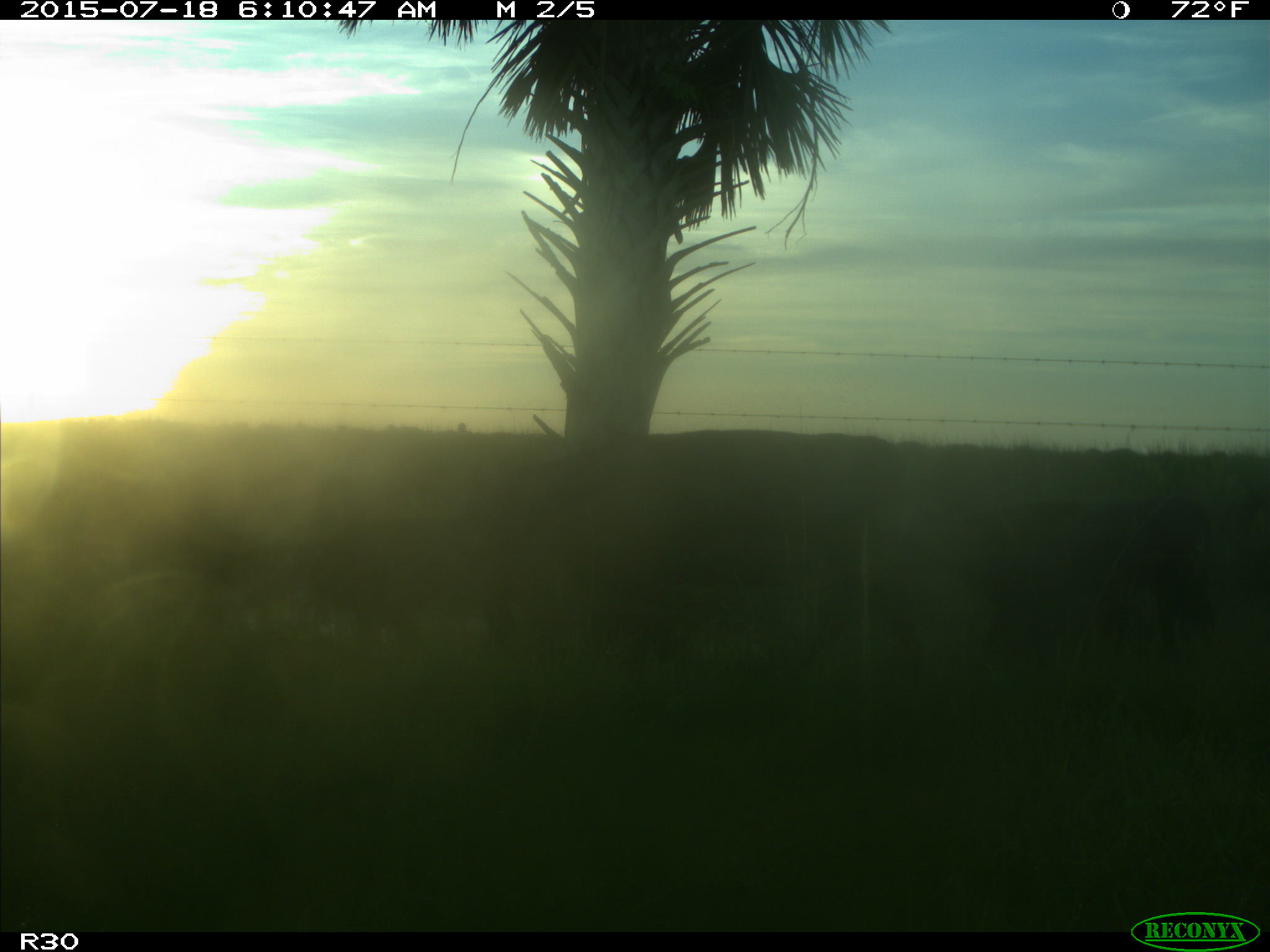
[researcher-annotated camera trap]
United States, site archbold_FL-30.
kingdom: Animalia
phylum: Chordata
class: Mammalia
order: Artiodactyla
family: Bovidae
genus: Bos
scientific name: Bos taurus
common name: domestic cow